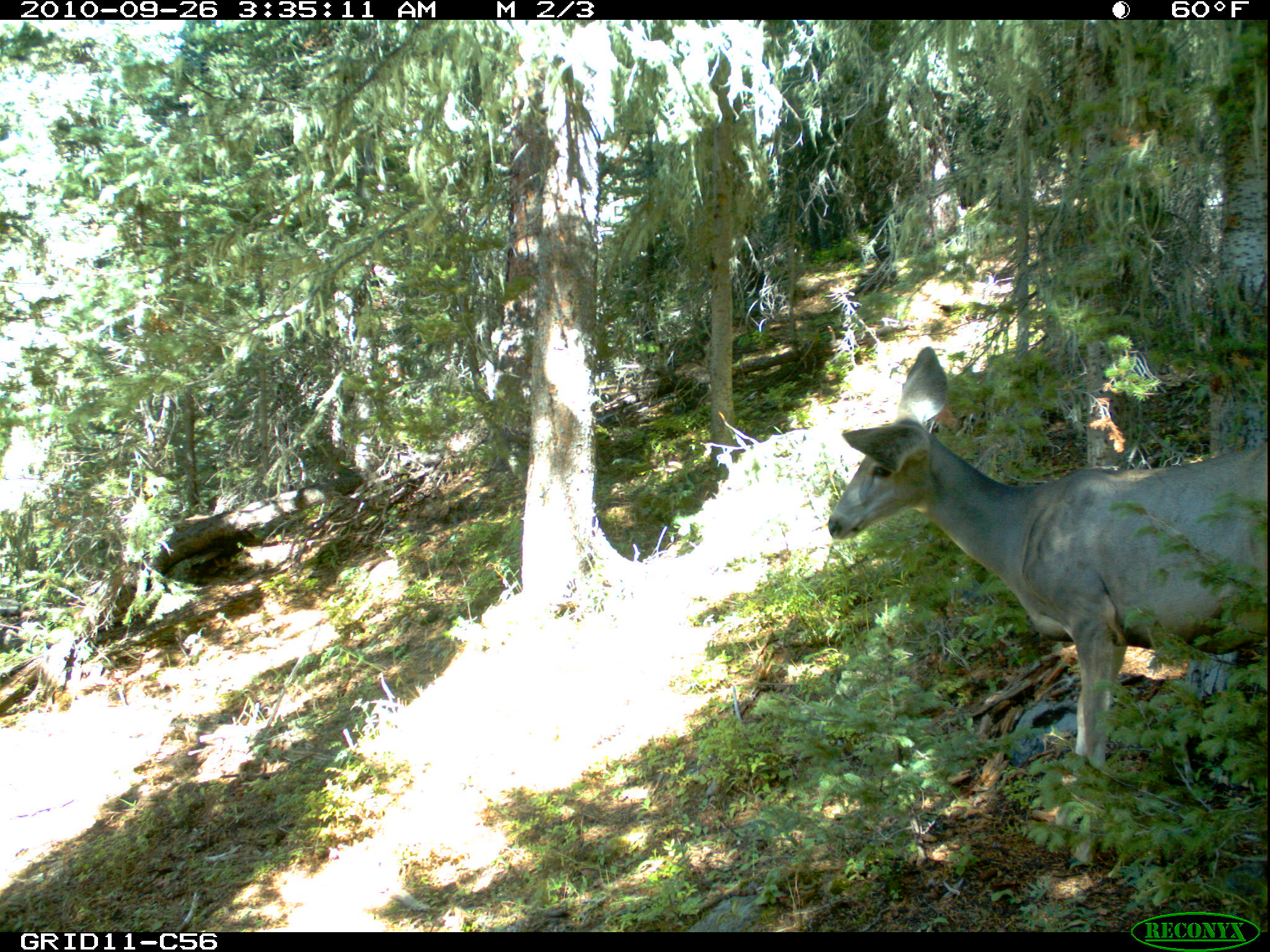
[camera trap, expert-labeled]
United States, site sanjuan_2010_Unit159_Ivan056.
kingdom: Animalia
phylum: Chordata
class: Mammalia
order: Artiodactyla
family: Cervidae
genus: Odocoileus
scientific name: Odocoileus hemionus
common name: mule deer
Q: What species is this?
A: Odocoileus hemionus (mule deer).